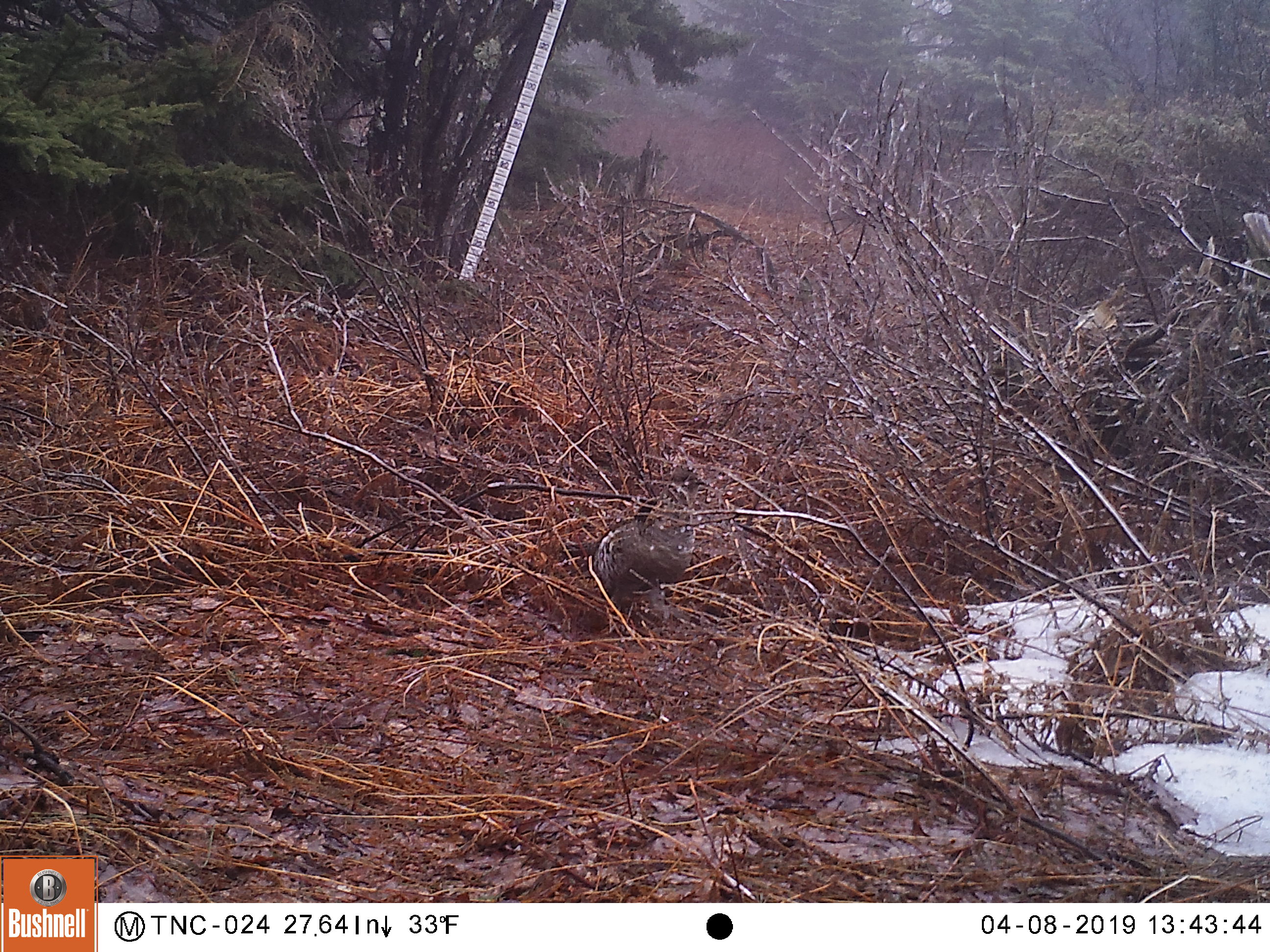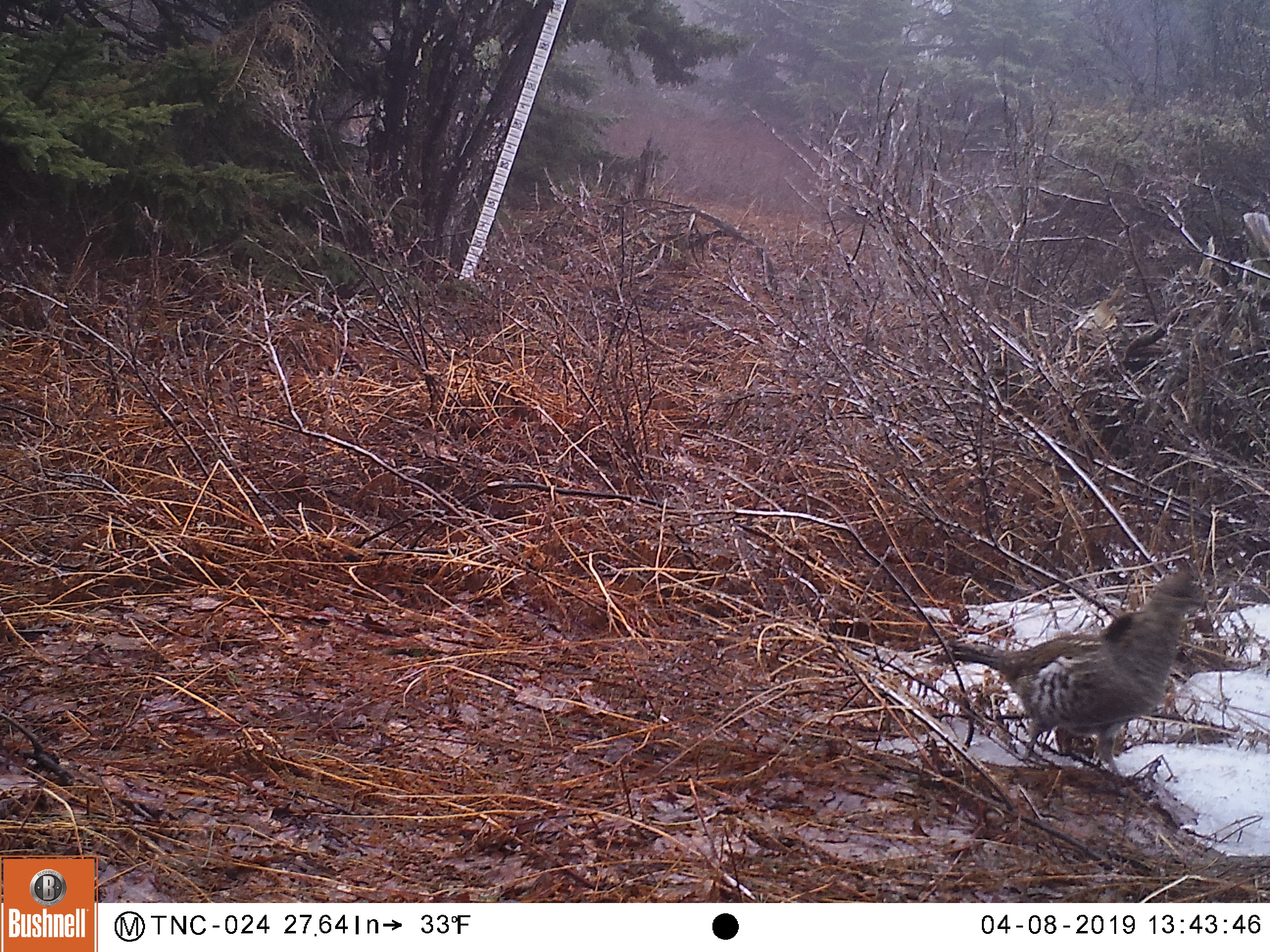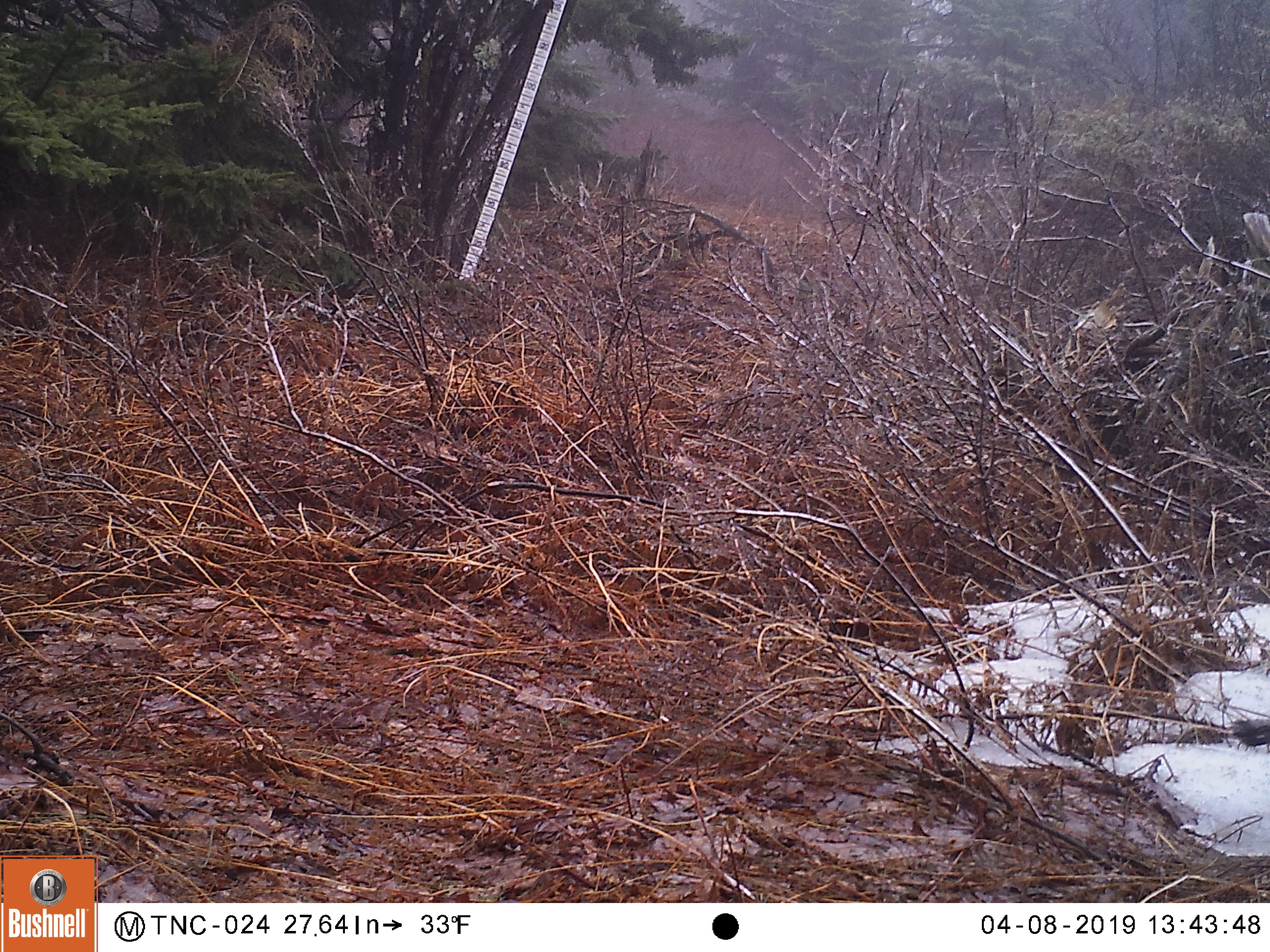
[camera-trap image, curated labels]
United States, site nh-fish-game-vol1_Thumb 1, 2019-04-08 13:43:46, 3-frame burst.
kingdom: Animalia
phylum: Chordata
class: Aves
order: Galliformes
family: Phasianidae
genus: Bonasa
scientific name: Bonasa umbellus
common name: ruffed grouse